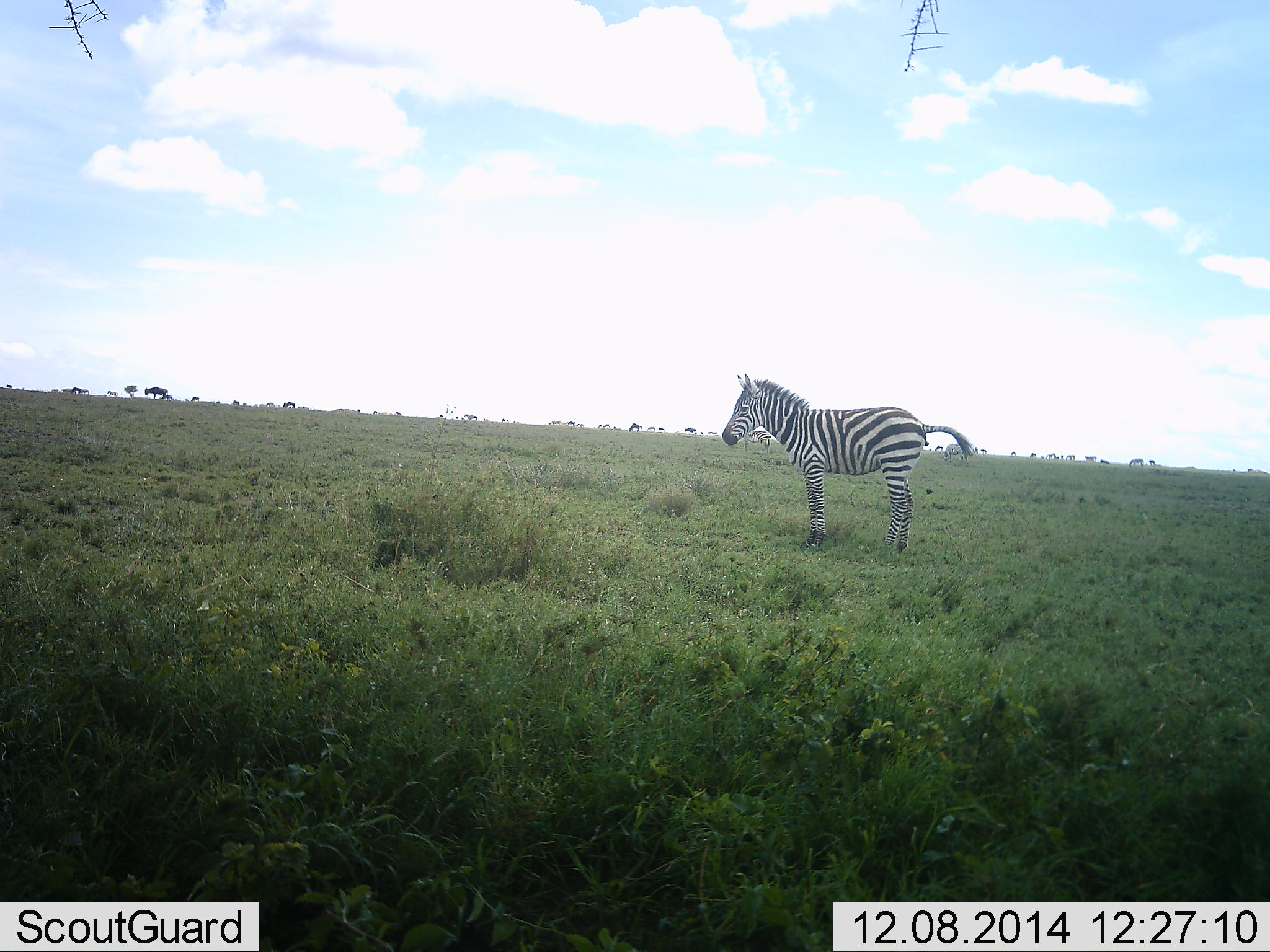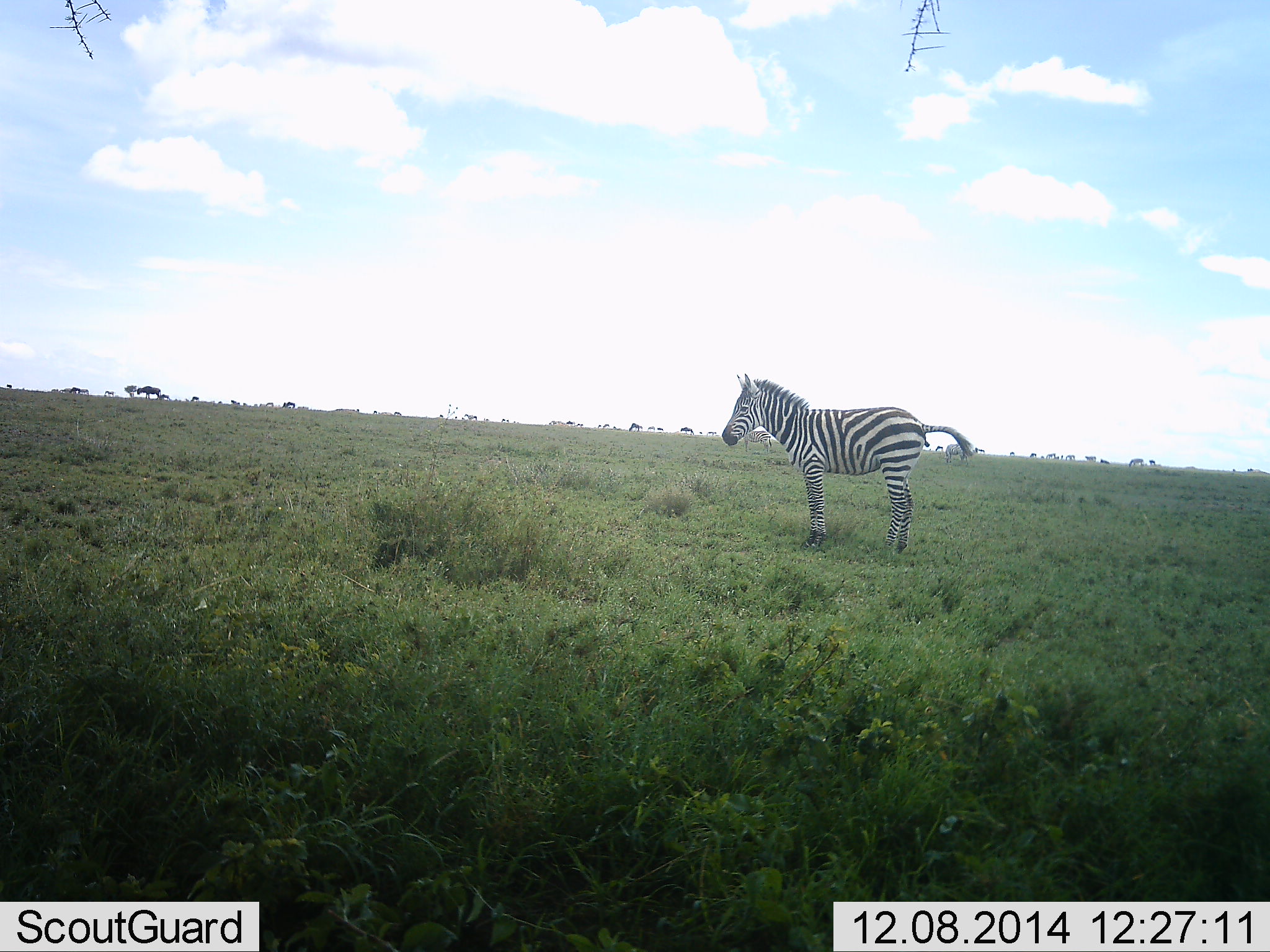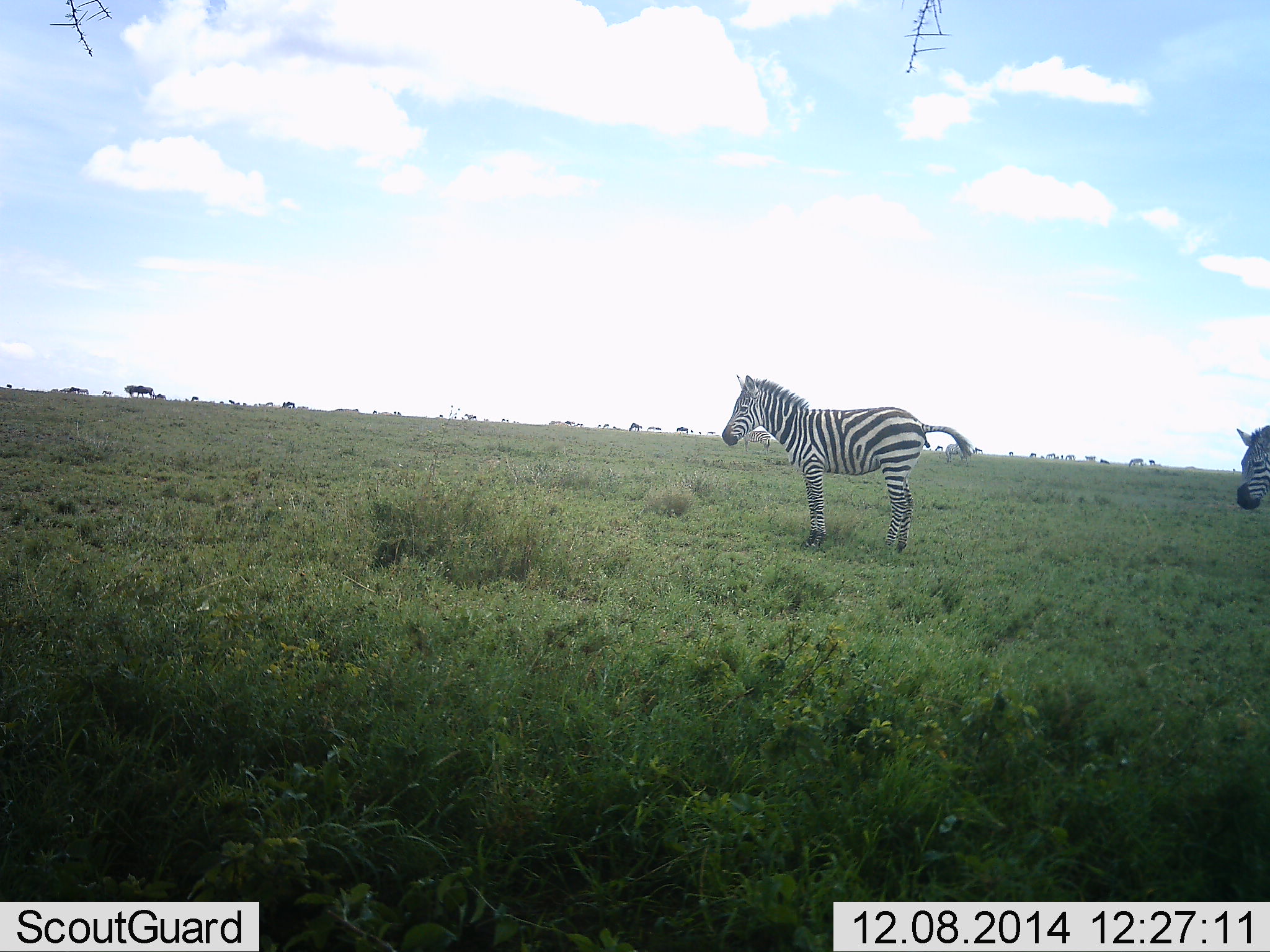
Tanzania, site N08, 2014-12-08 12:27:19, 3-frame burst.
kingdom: Animalia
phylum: Chordata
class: Mammalia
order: Perissodactyla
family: Equidae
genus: Equus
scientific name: Equus quagga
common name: plains zebra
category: zebra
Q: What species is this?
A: Zebra (plains zebra) (Equus quagga).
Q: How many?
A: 2.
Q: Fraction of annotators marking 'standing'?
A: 92%.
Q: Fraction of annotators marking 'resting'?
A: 8%.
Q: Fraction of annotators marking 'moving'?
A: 62%.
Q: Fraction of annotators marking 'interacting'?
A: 0%.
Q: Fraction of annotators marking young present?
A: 8%.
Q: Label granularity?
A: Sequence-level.